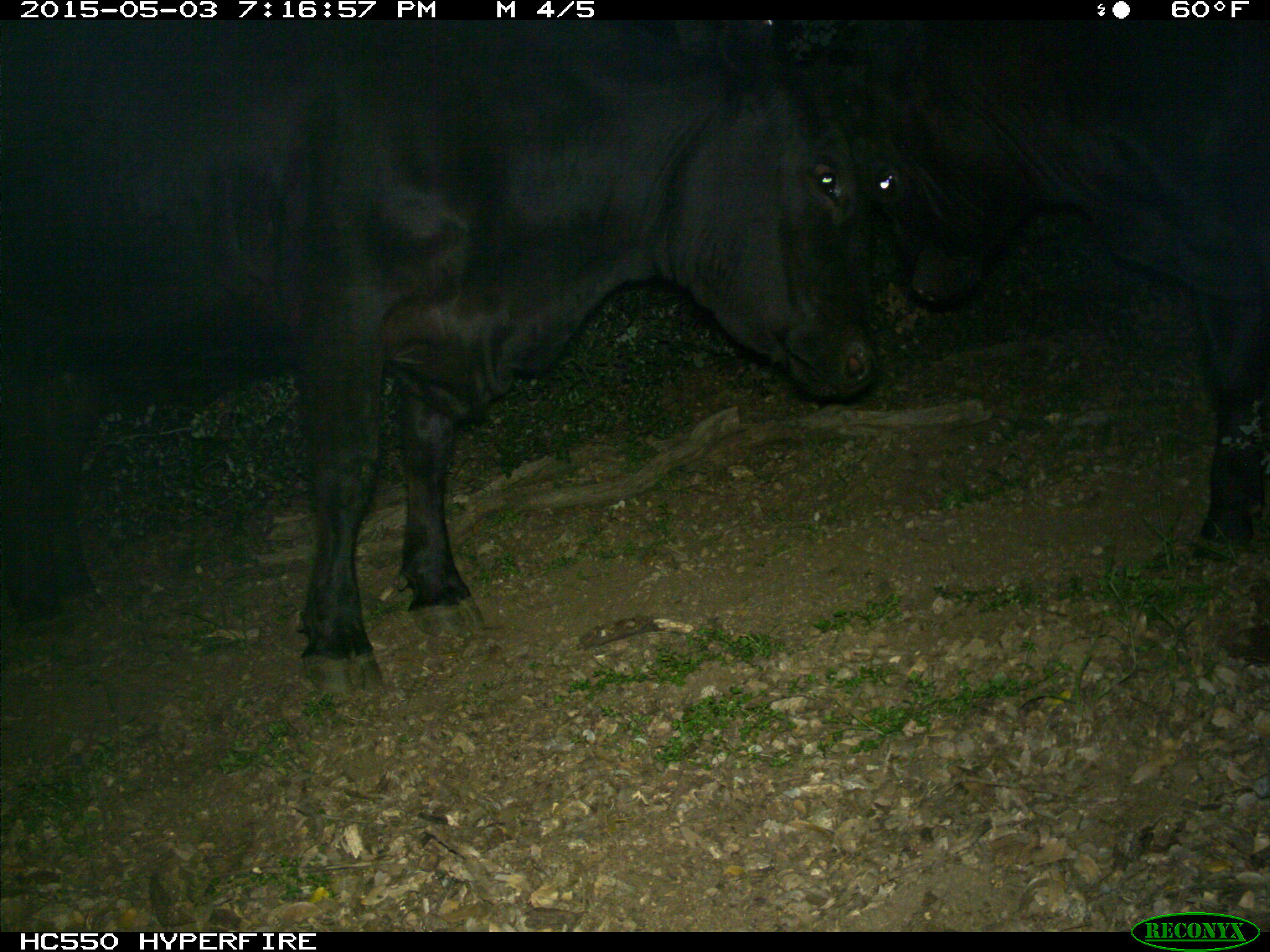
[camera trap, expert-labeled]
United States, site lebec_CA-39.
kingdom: Animalia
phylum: Chordata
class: Mammalia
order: Artiodactyla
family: Bovidae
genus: Bos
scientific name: Bos taurus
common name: domestic cow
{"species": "Bos taurus (domestic cow)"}